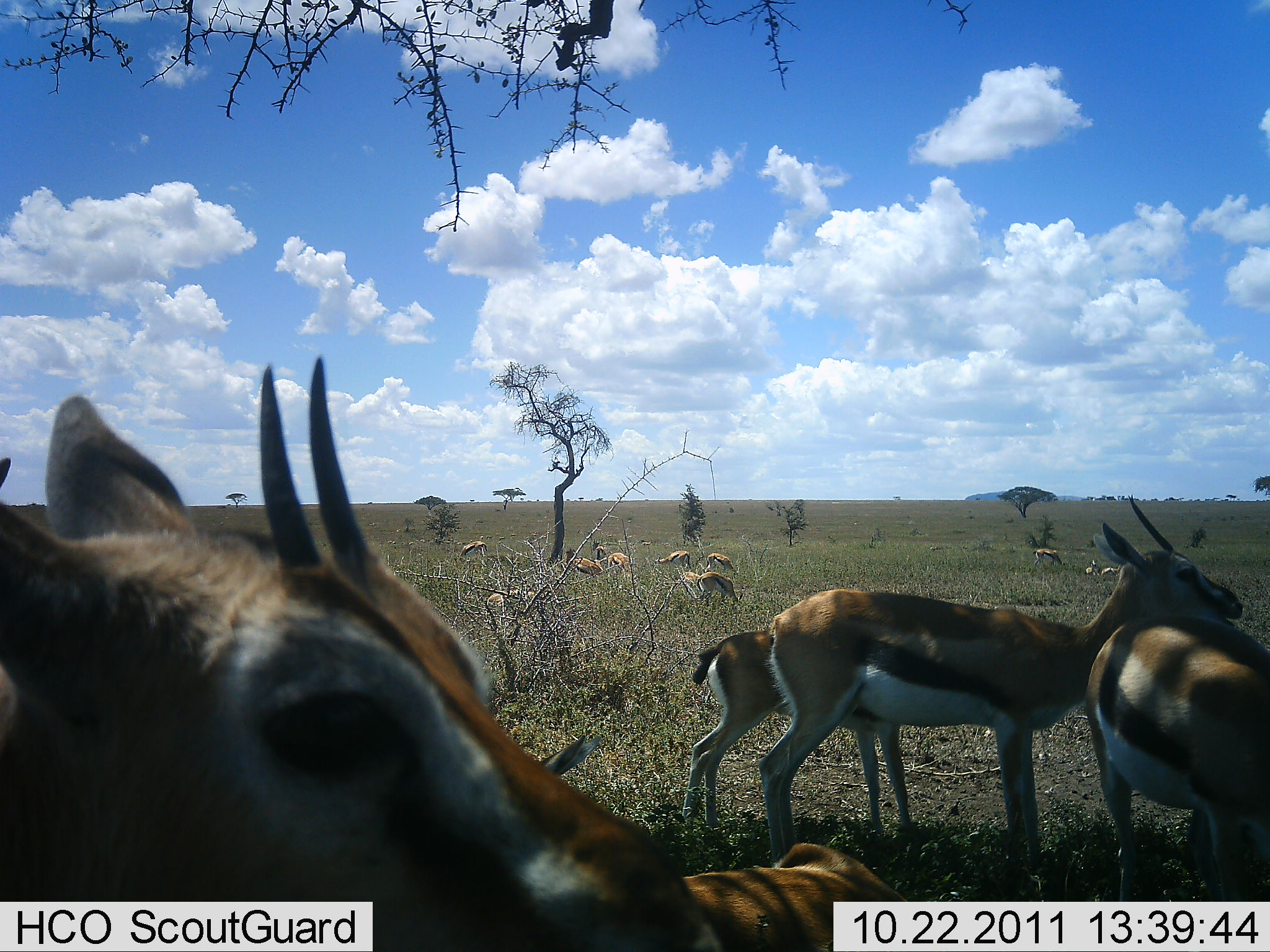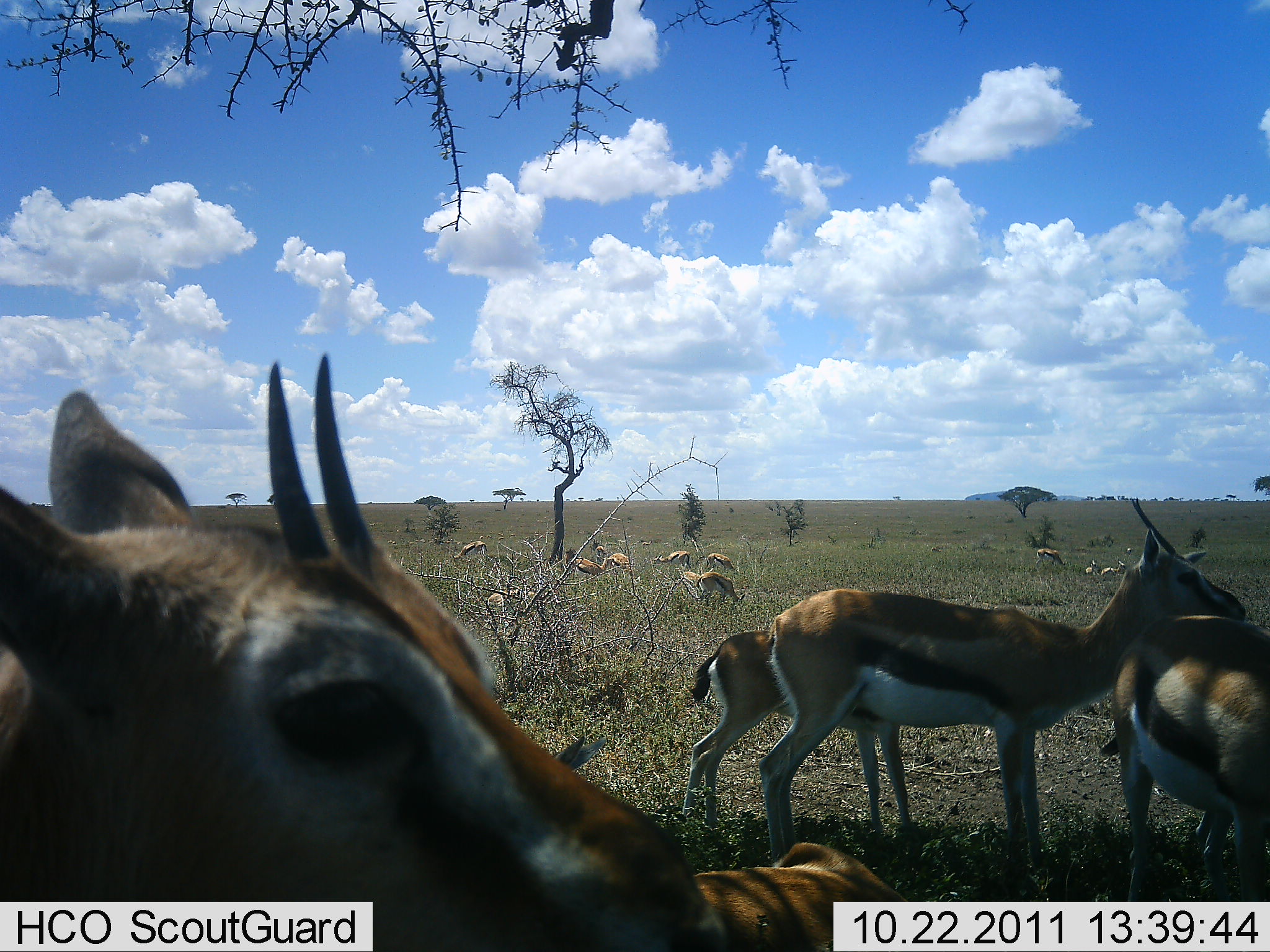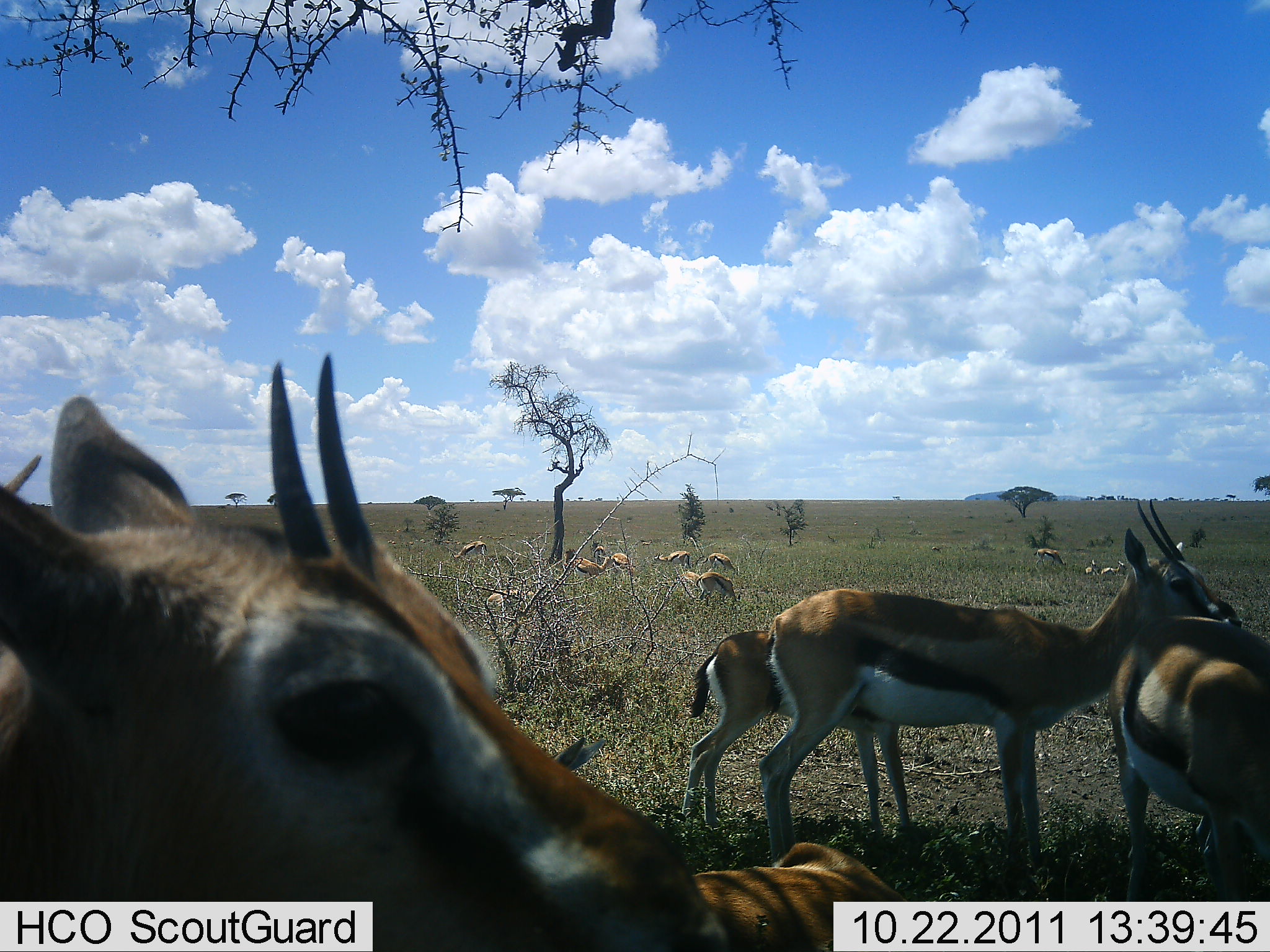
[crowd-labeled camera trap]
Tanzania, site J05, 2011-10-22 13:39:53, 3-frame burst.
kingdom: Animalia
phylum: Chordata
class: Mammalia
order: Artiodactyla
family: Bovidae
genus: Eudorcas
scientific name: Eudorcas thomsonii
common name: thomson's gazelle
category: gazellethomsons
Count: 11-50.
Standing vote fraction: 83%.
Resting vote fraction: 6%.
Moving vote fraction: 0%.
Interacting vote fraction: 22%.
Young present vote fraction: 39%.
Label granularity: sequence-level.